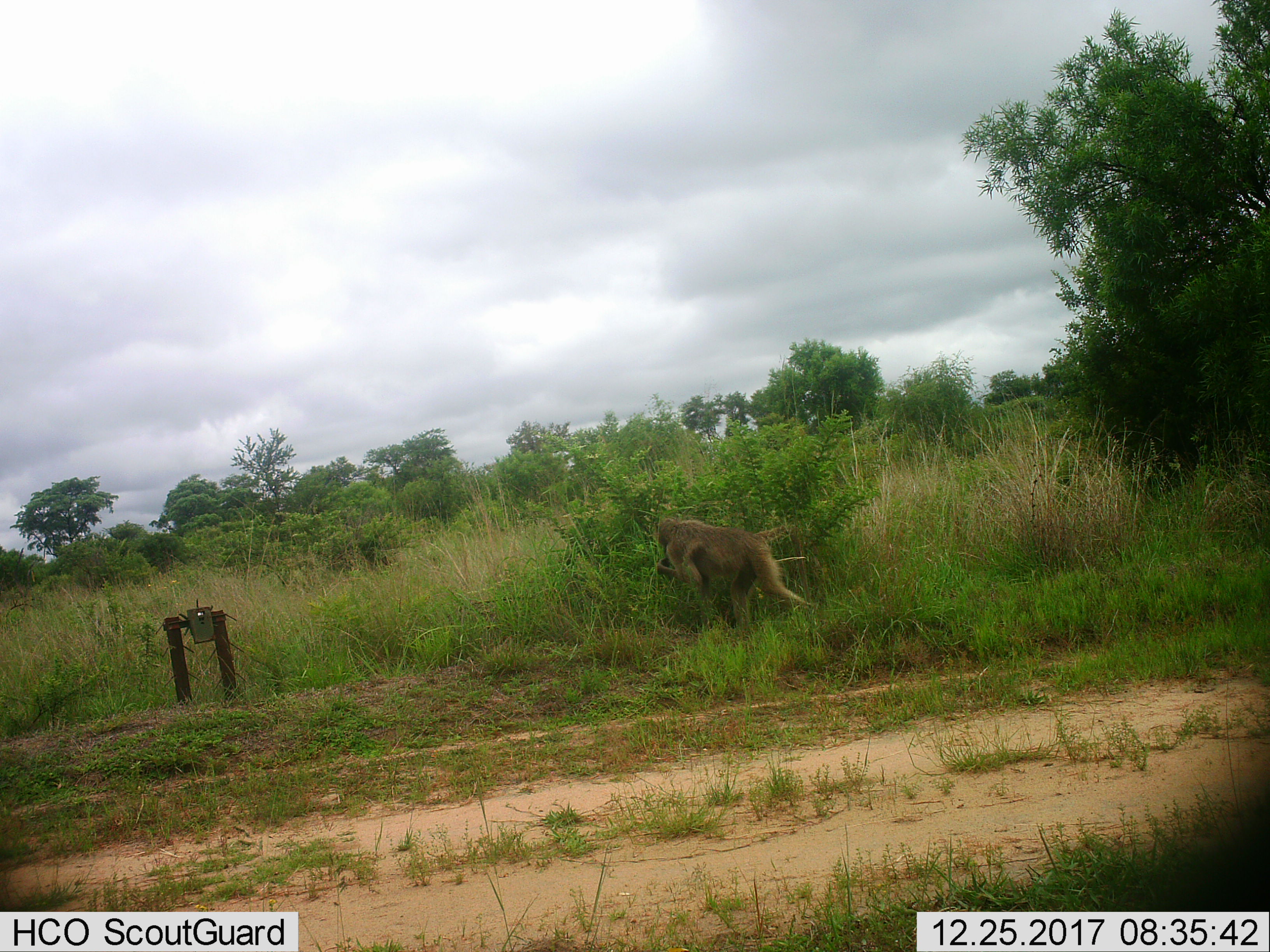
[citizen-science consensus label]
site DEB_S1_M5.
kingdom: Animalia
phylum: Chordata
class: Mammalia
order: Primates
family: Cercopithecidae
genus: Papio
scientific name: Papio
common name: baboon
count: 1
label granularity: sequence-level